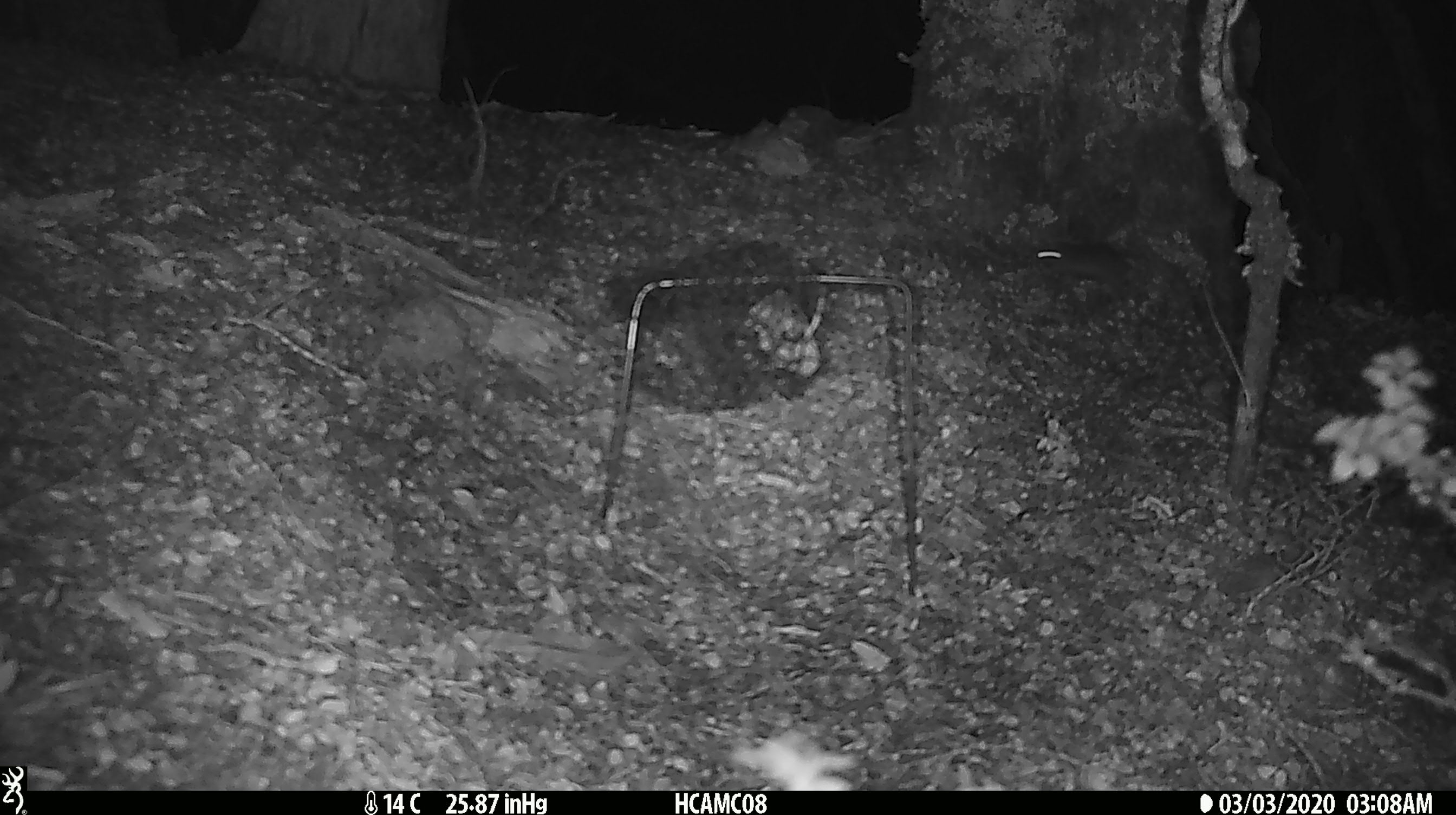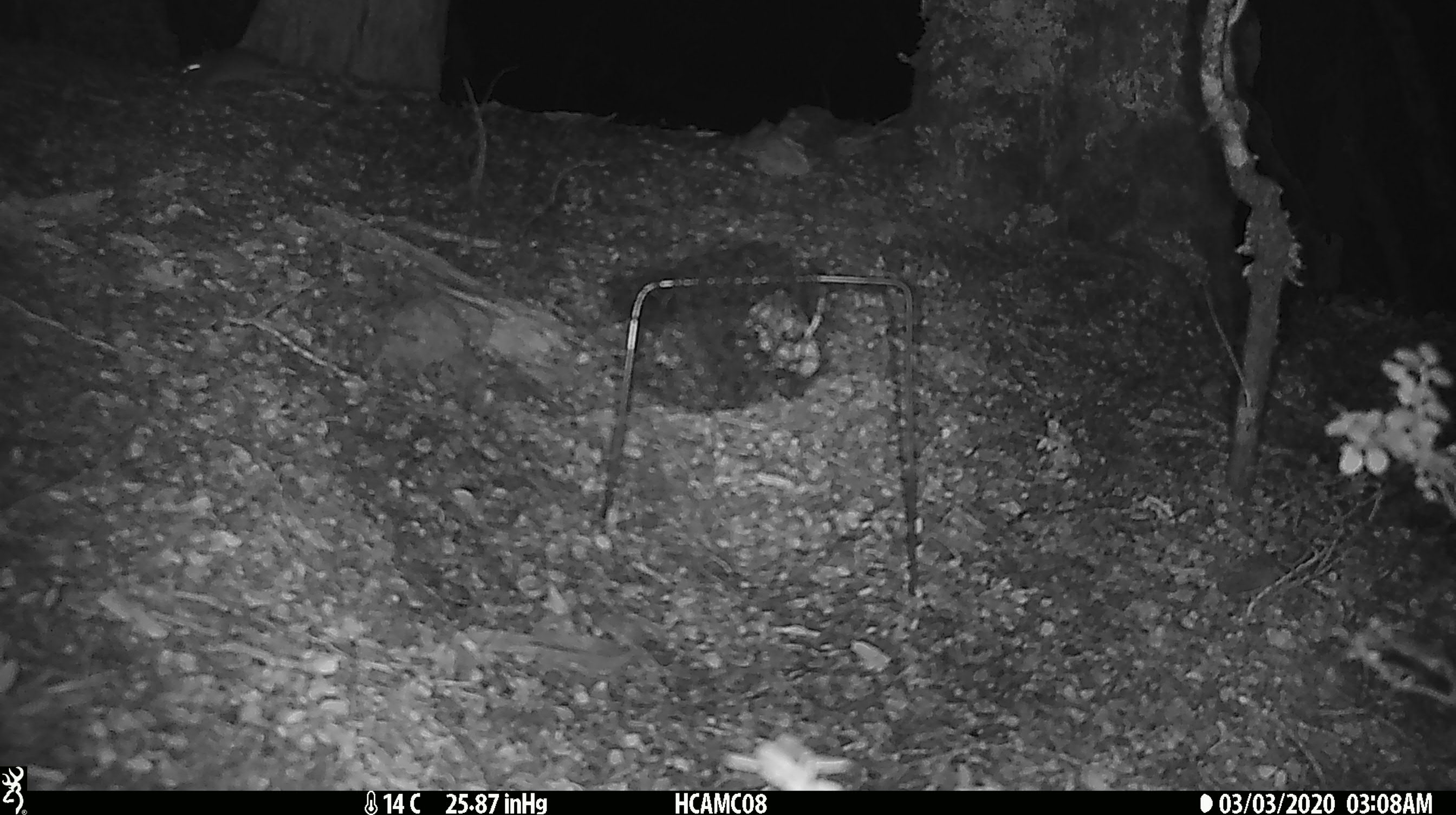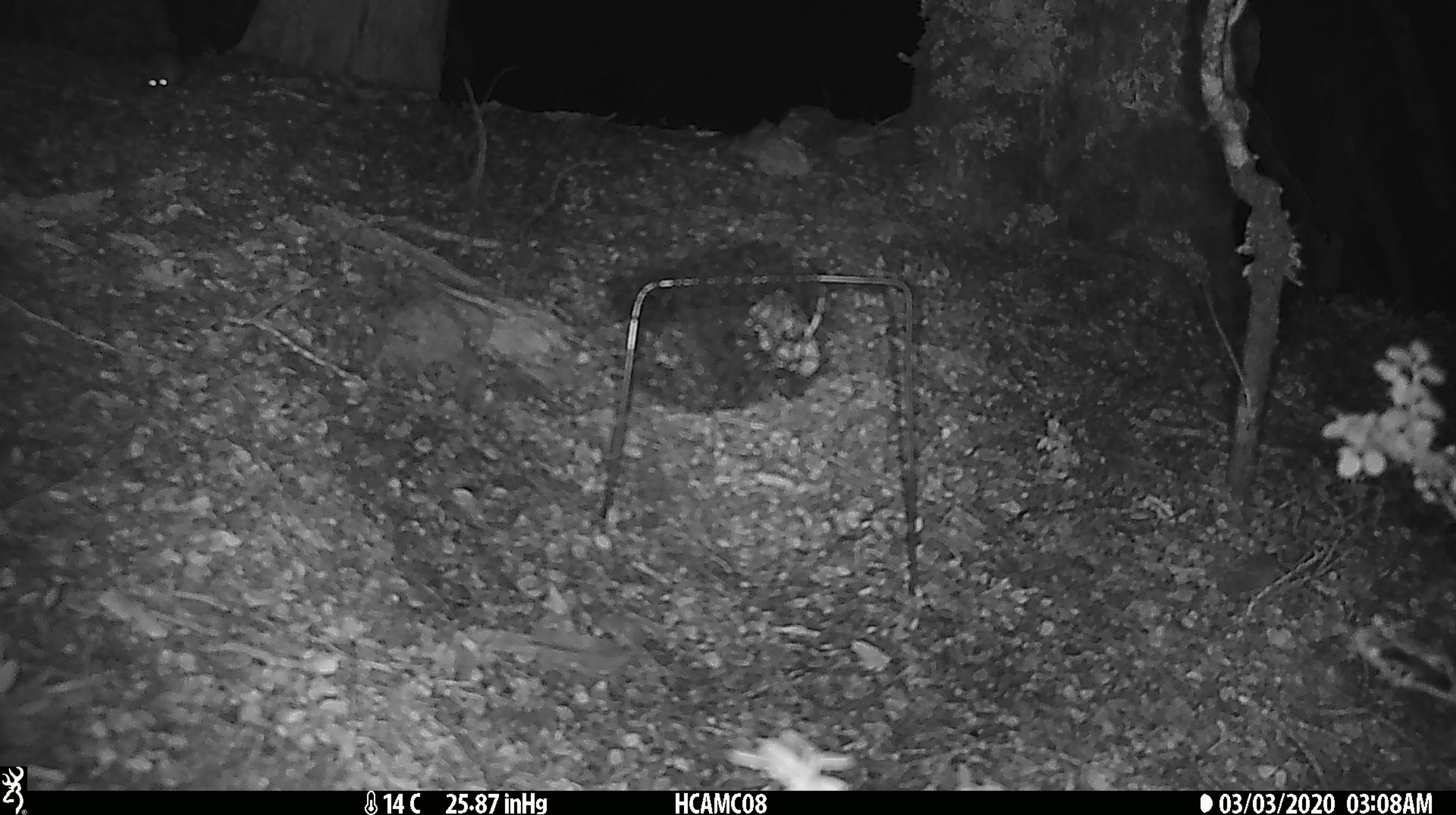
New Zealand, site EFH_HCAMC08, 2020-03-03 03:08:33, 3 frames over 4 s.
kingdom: Animalia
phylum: Chordata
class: Mammalia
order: Rodentia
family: Muridae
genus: Mus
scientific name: Mus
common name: mouse